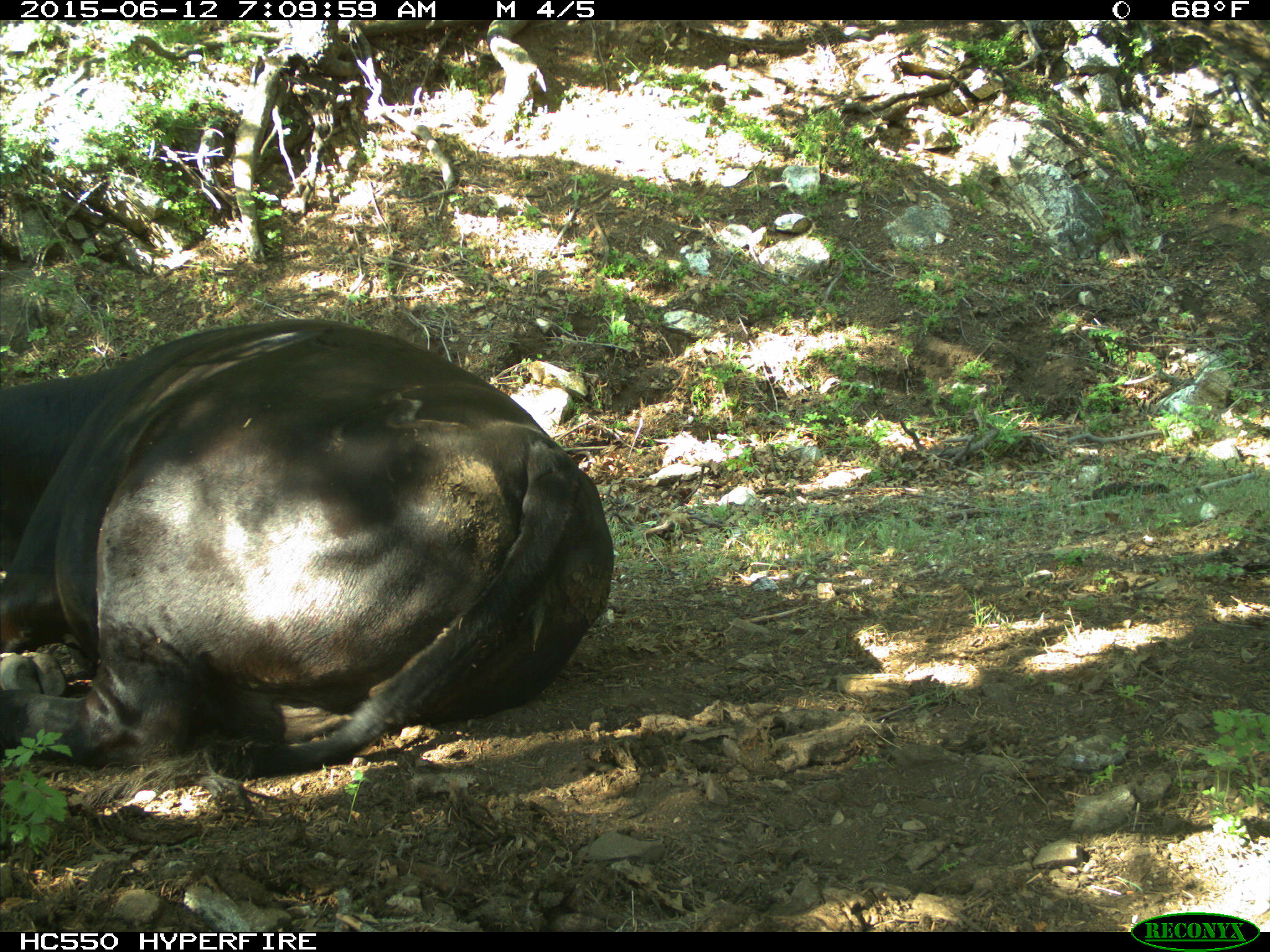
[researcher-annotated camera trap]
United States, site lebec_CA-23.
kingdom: Animalia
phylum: Chordata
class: Mammalia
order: Artiodactyla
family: Bovidae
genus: Bos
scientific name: Bos taurus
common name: domestic cow